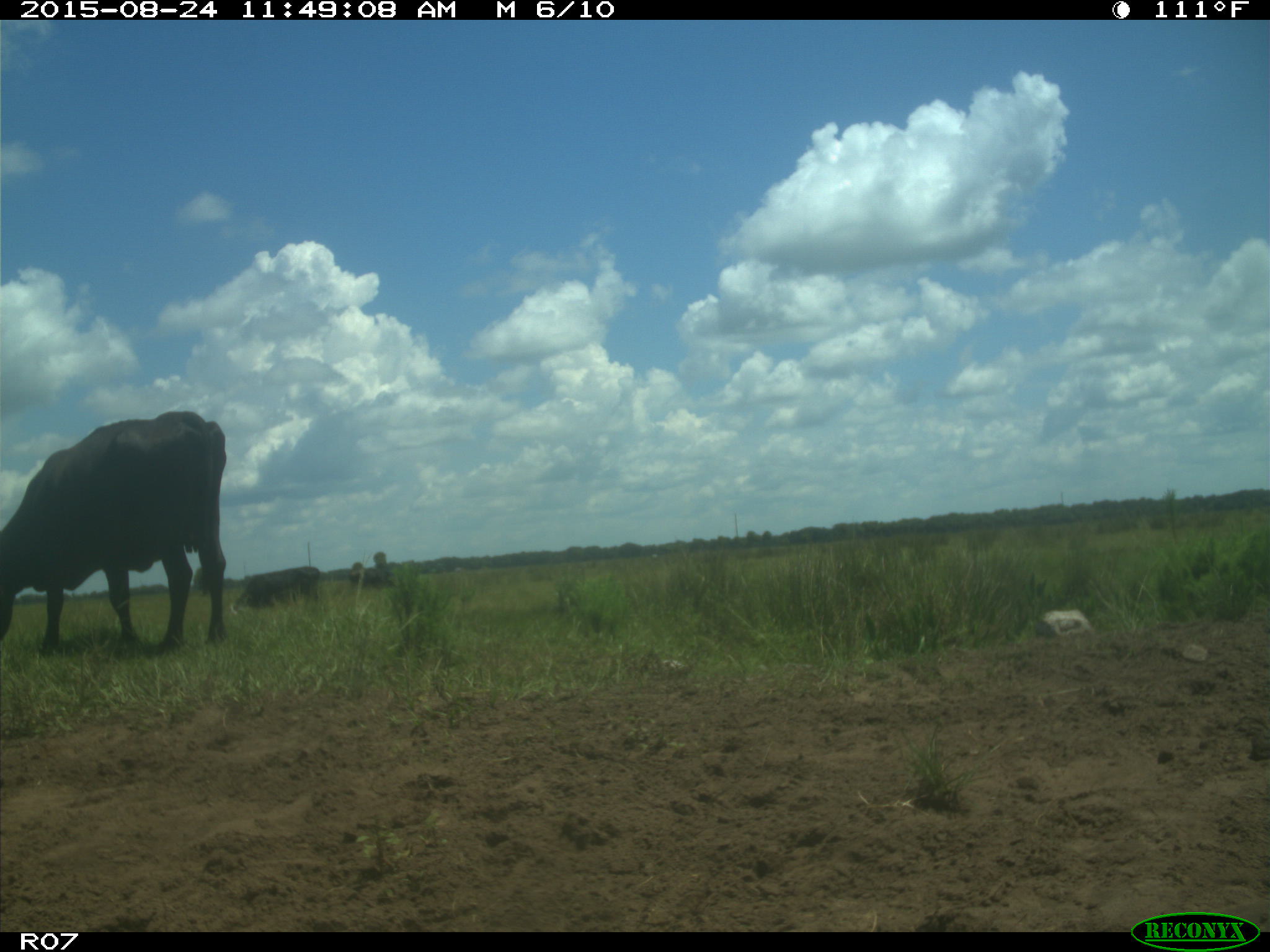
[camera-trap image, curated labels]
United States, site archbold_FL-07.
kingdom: Animalia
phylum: Chordata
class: Mammalia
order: Artiodactyla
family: Bovidae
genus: Bos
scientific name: Bos taurus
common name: domestic cow